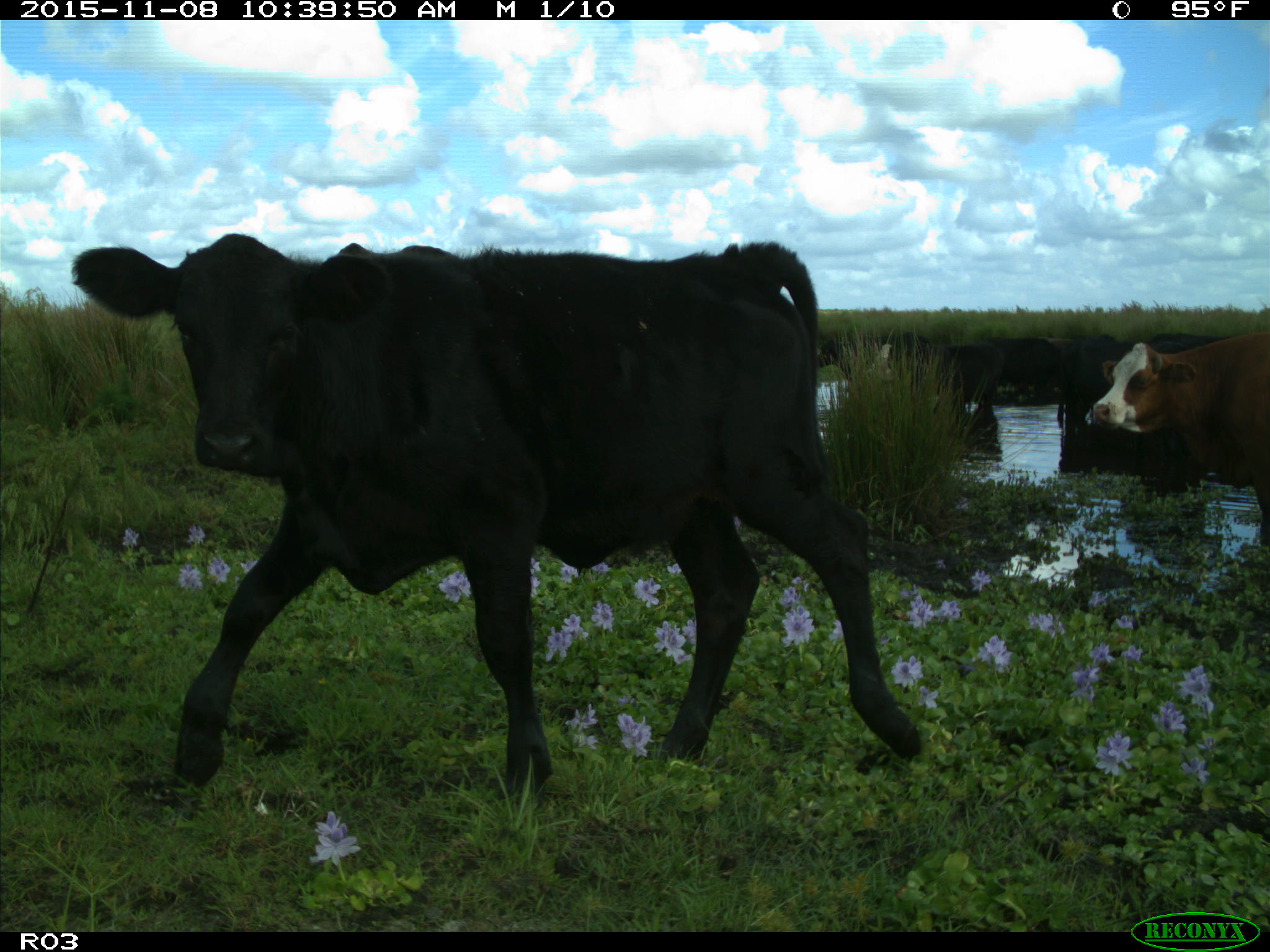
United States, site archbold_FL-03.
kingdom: Animalia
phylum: Chordata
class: Mammalia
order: Artiodactyla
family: Bovidae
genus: Bos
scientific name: Bos taurus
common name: domestic cow